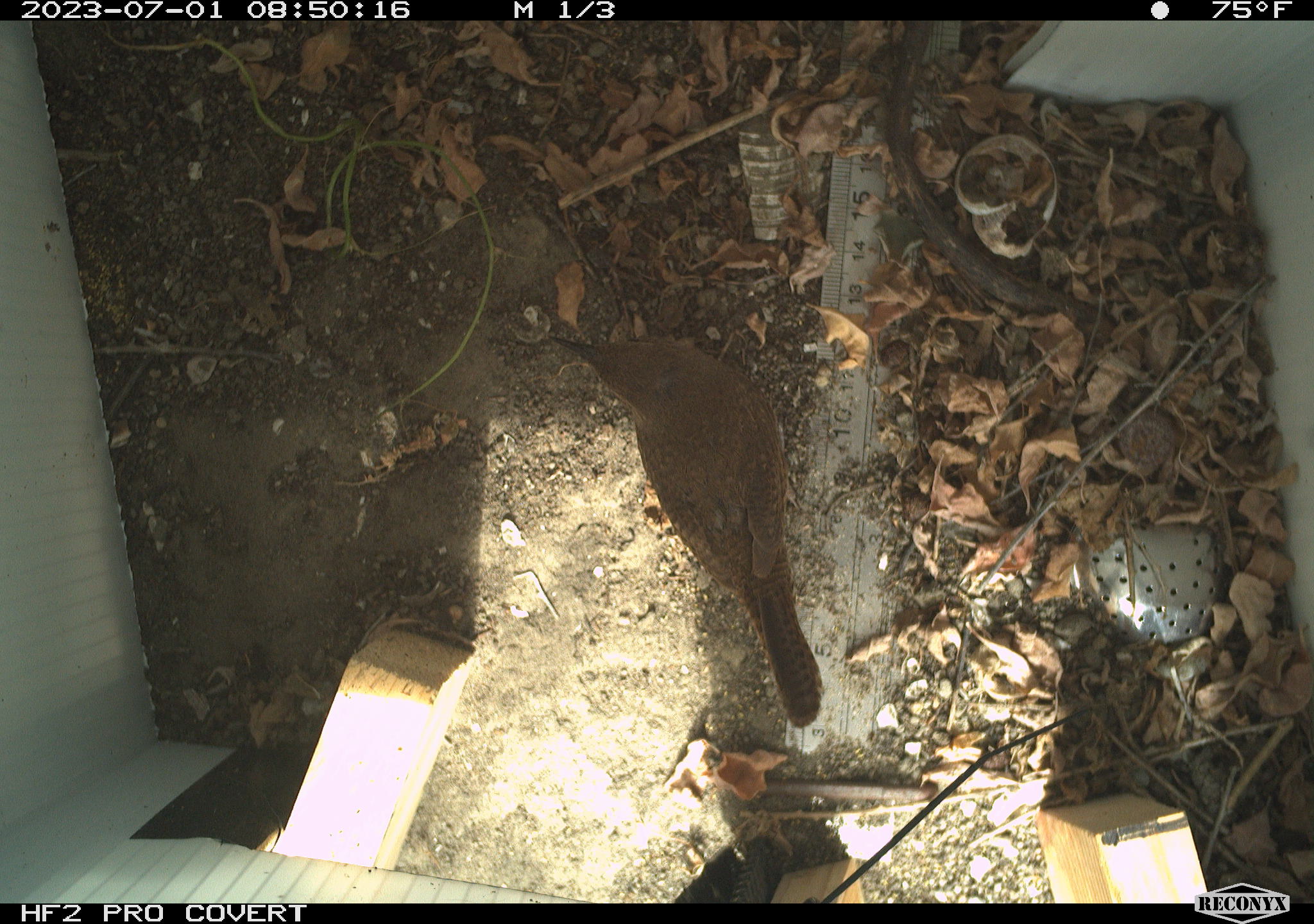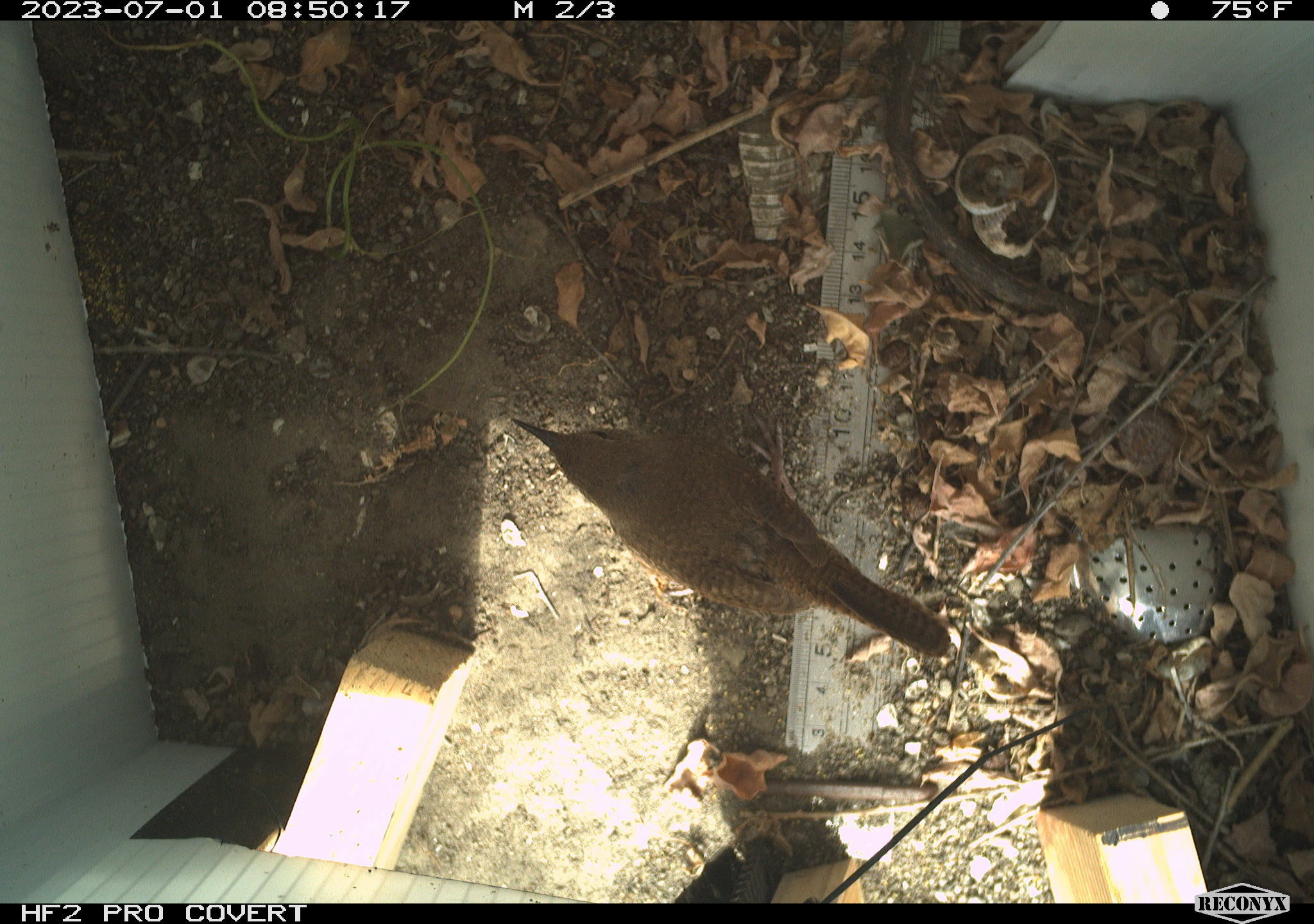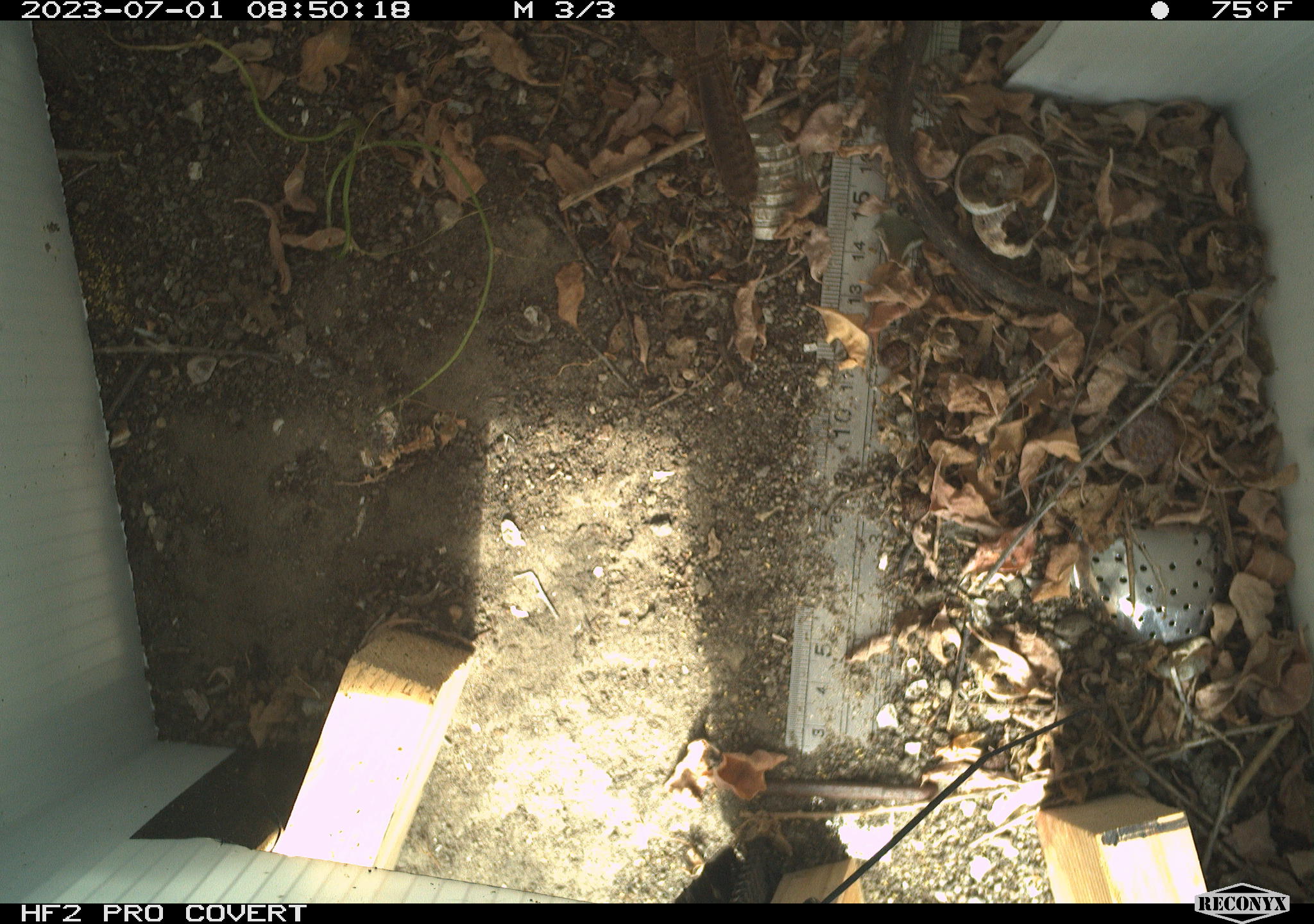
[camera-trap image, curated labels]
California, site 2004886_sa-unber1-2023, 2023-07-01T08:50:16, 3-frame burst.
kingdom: Animalia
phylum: Chordata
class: Aves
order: Passeriformes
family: Troglodytidae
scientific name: Troglodytidae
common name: wren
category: troglodytidae family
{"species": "troglodytidae family (wren) (Troglodytidae)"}